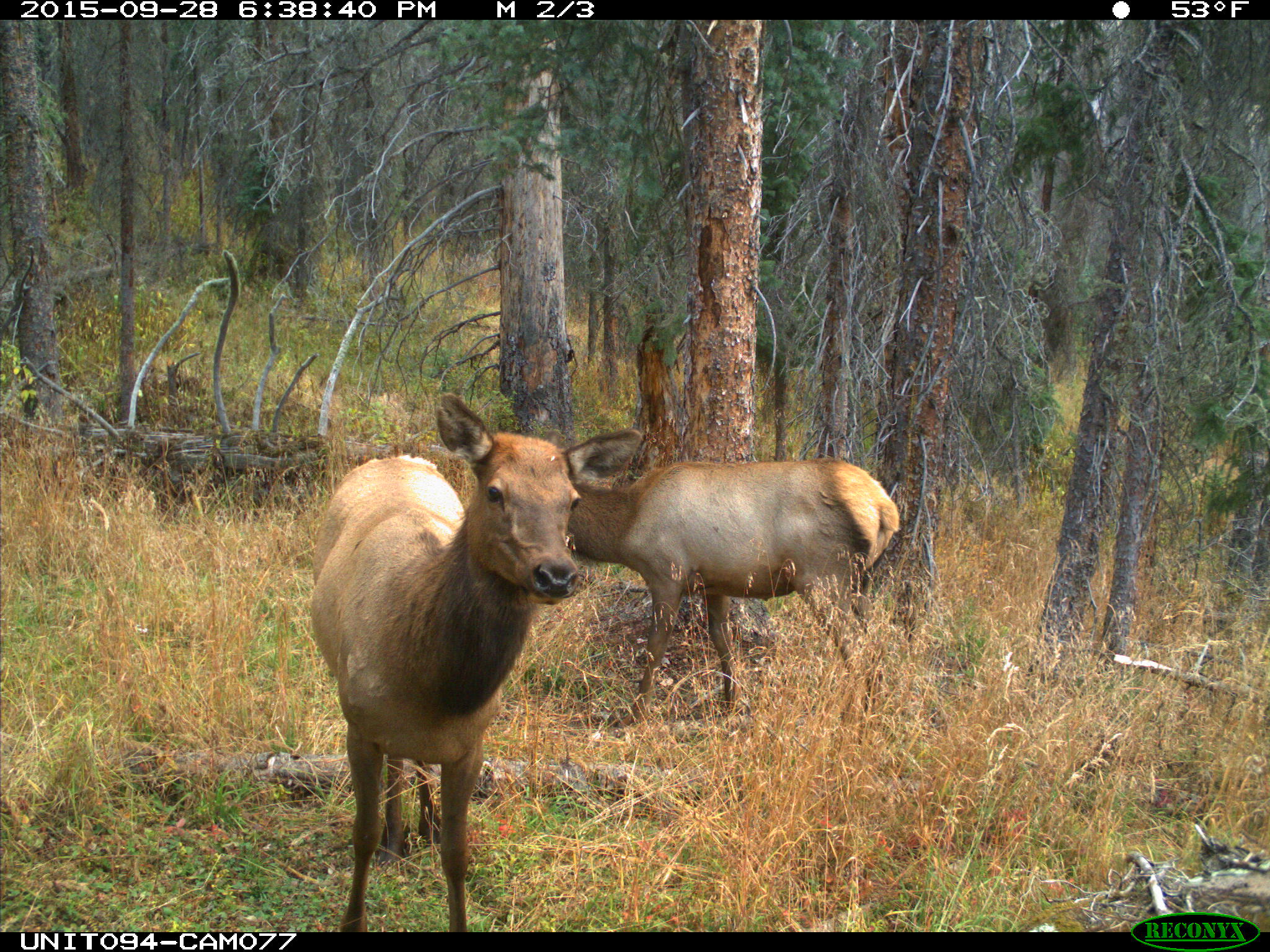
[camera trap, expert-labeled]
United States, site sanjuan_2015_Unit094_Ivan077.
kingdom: Animalia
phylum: Chordata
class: Mammalia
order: Artiodactyla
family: Cervidae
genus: Cervus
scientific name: Cervus elaphus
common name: red deer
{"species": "Cervus elaphus (red deer)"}